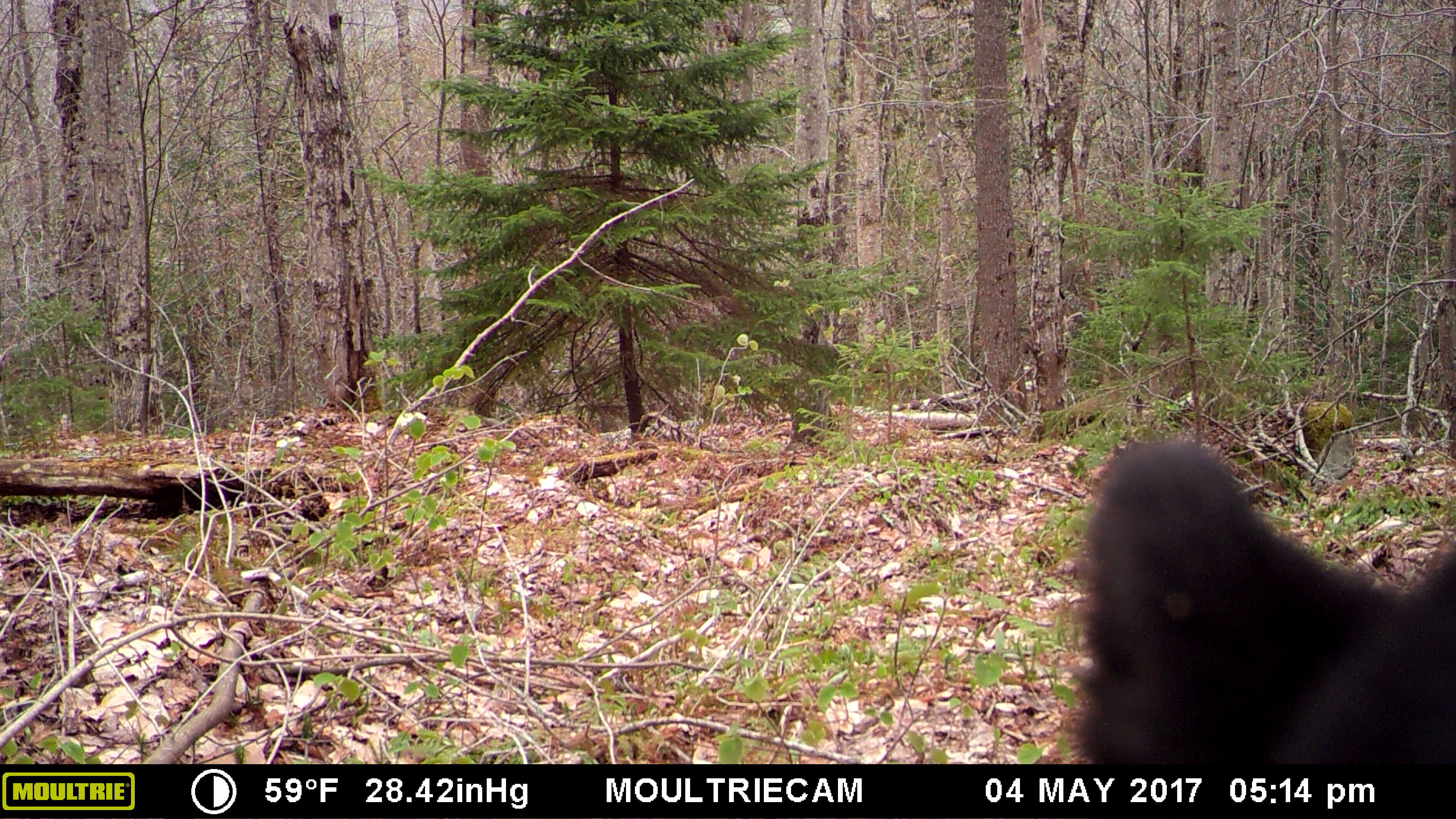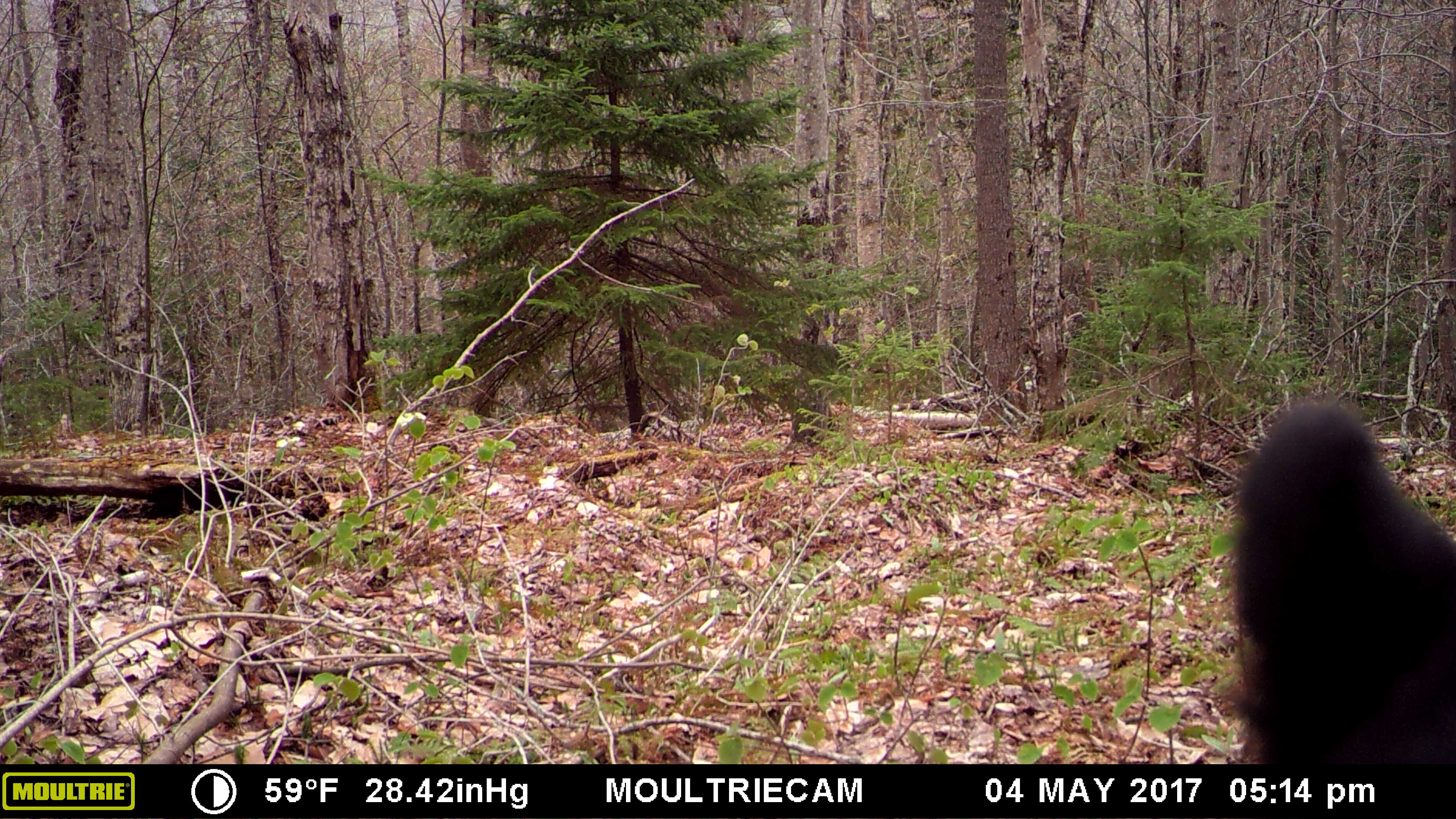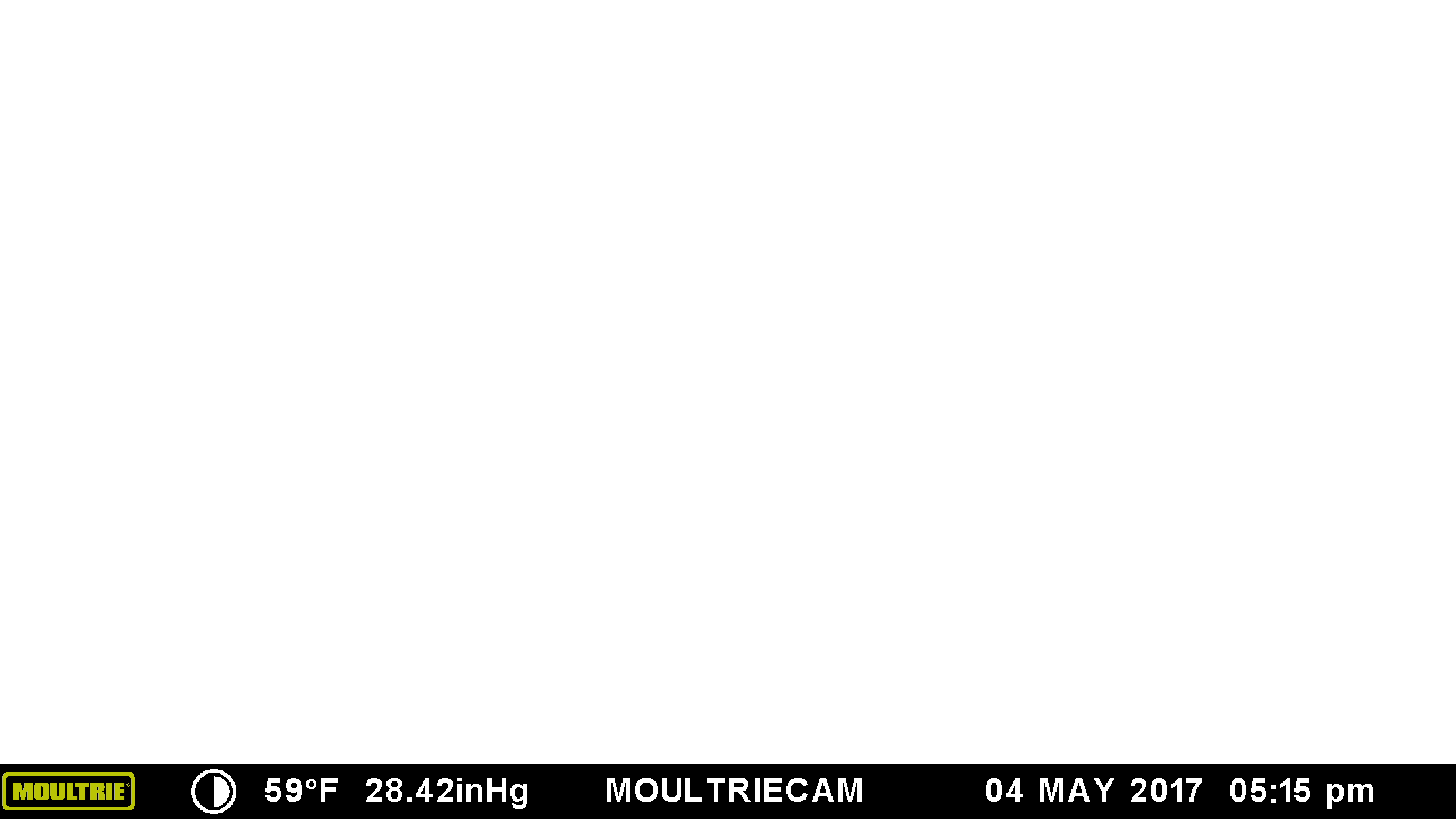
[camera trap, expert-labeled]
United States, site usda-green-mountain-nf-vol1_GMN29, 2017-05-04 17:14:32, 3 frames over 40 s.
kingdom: Animalia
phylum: Chordata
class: Mammalia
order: Carnivora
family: Ursidae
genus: Ursus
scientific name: Ursus americanus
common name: black bear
Black bear (Ursus americanus).